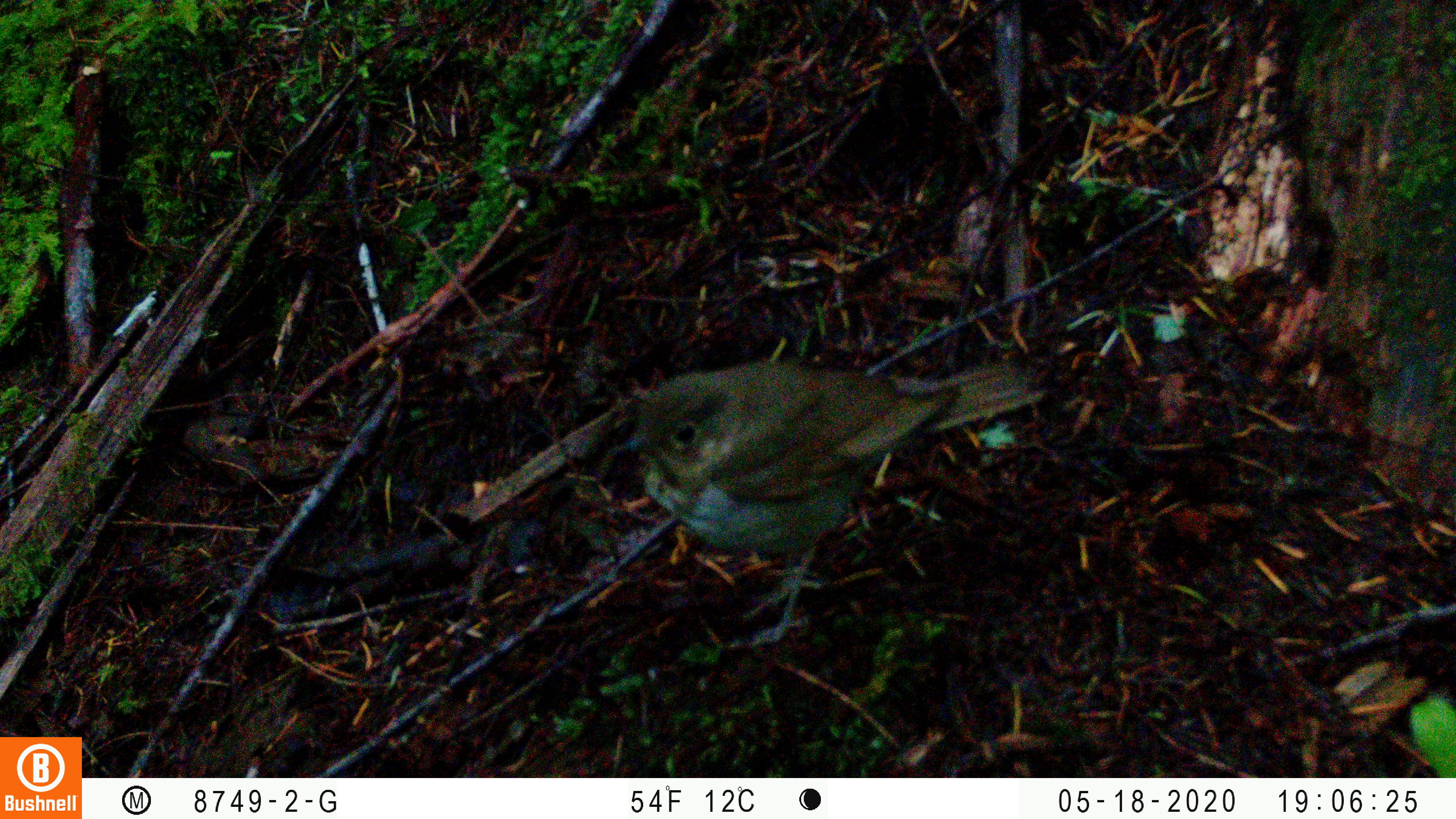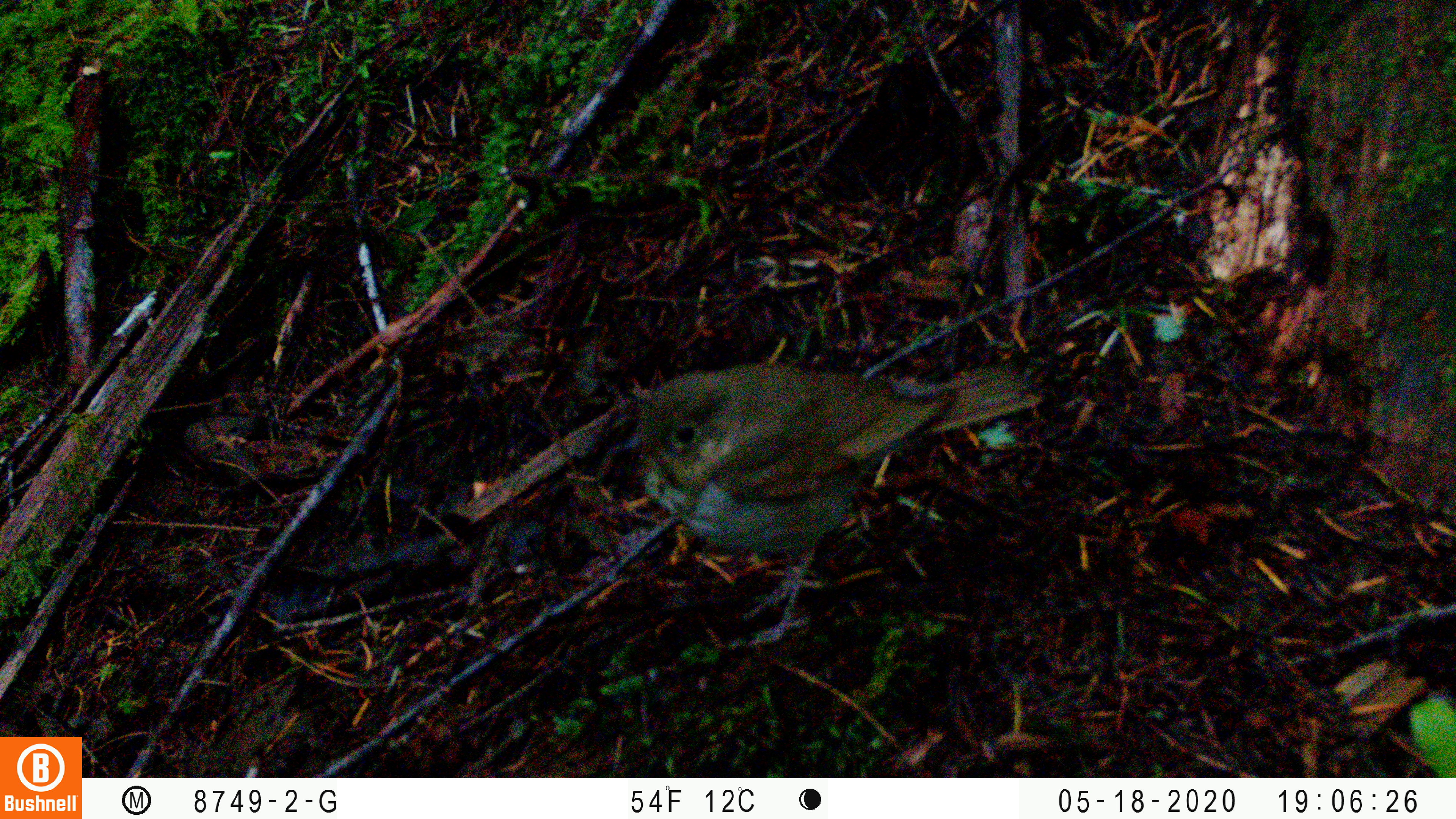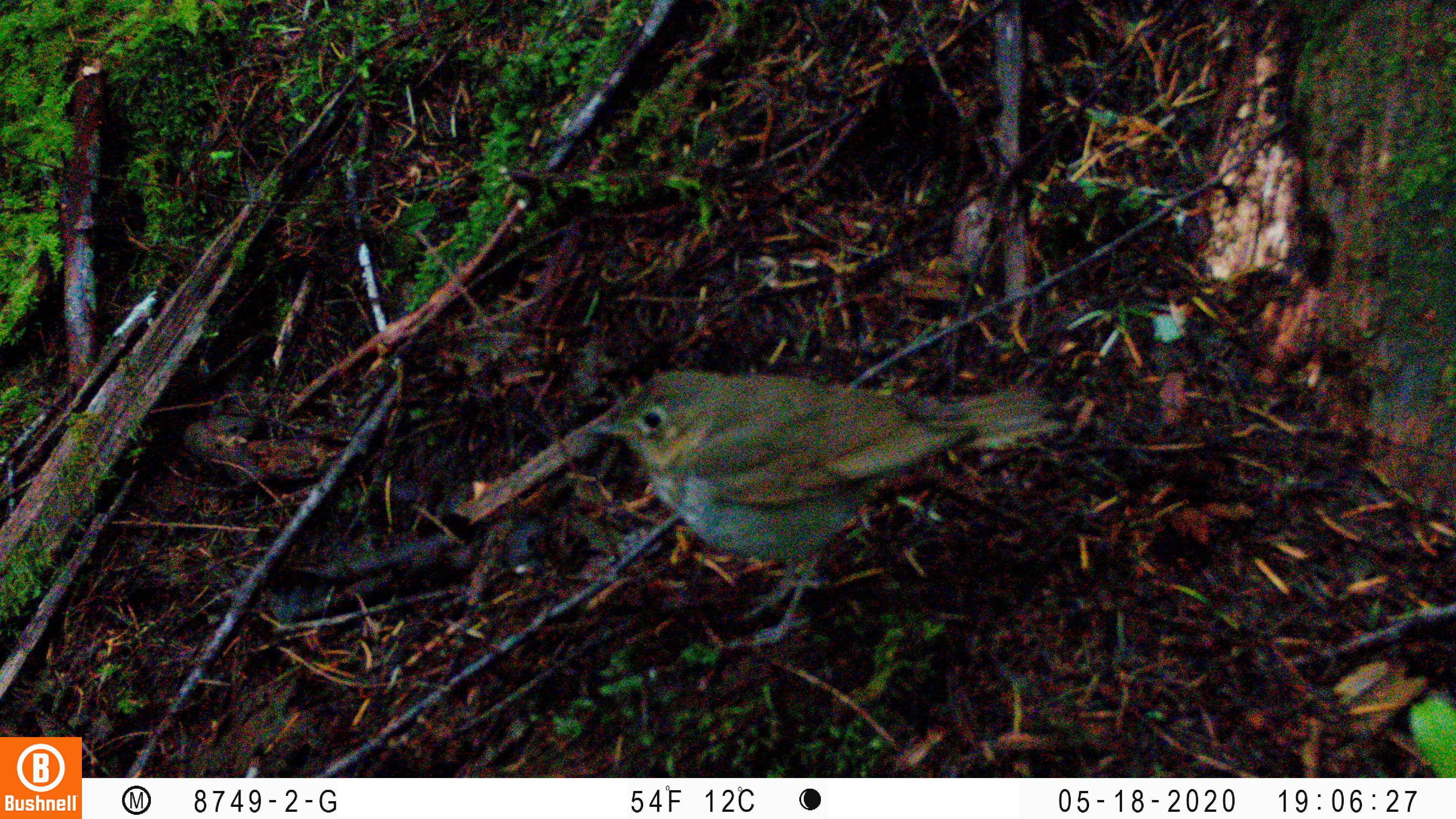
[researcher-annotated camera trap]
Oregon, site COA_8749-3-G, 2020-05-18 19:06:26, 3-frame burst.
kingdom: Animalia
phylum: Chordata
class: Aves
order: Passeriformes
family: Turdidae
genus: Catharus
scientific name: Catharus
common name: brown thrushes and nightingale-thrushes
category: catharus species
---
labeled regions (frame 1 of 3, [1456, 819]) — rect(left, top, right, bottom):
catharus species: rect(605, 336, 1062, 662)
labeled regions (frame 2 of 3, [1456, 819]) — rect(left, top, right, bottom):
catharus species: rect(592, 346, 1054, 658)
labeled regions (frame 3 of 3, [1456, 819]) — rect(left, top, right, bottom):
catharus species: rect(572, 355, 1073, 652)